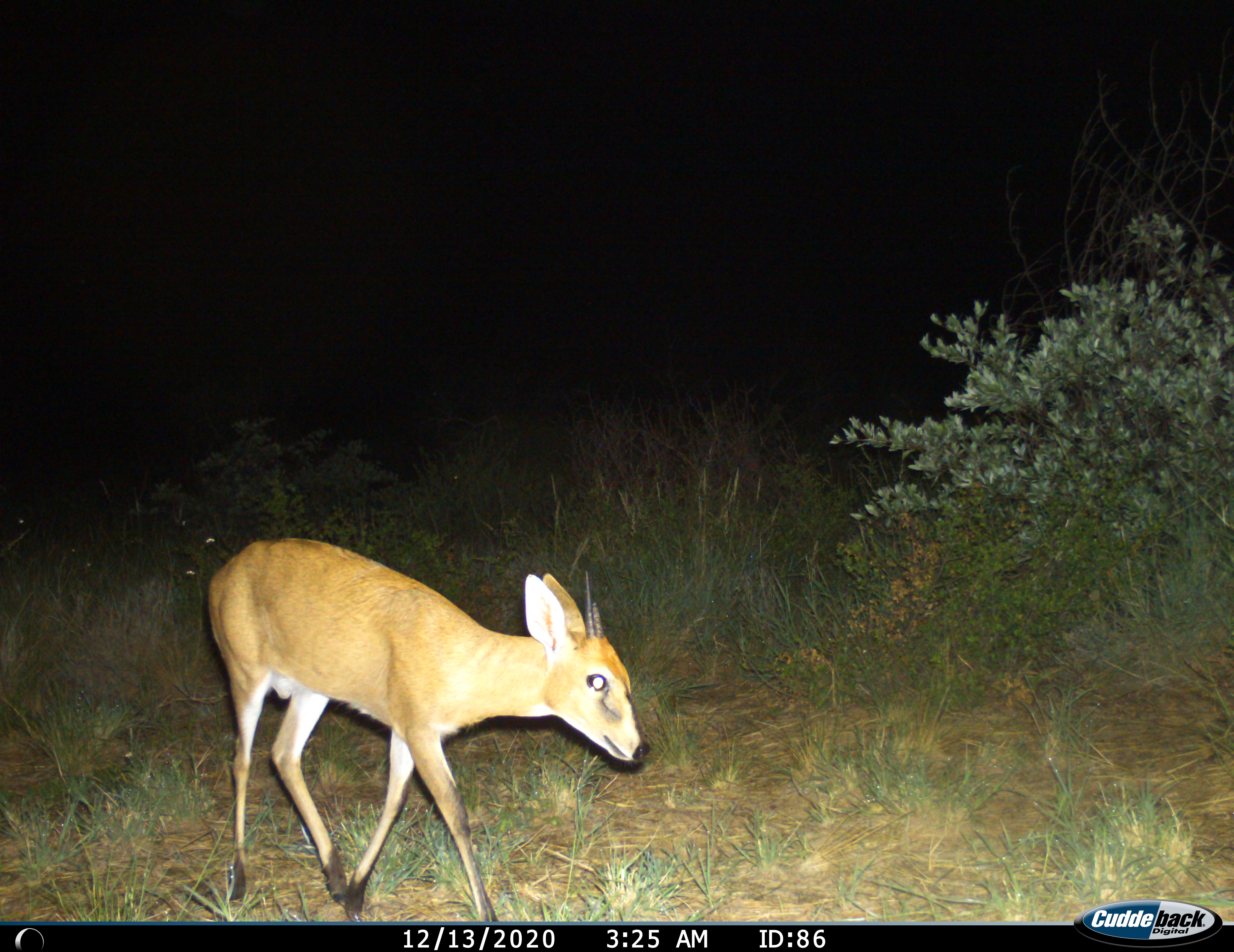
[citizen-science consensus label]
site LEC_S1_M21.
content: unidentified animal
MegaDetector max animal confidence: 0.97